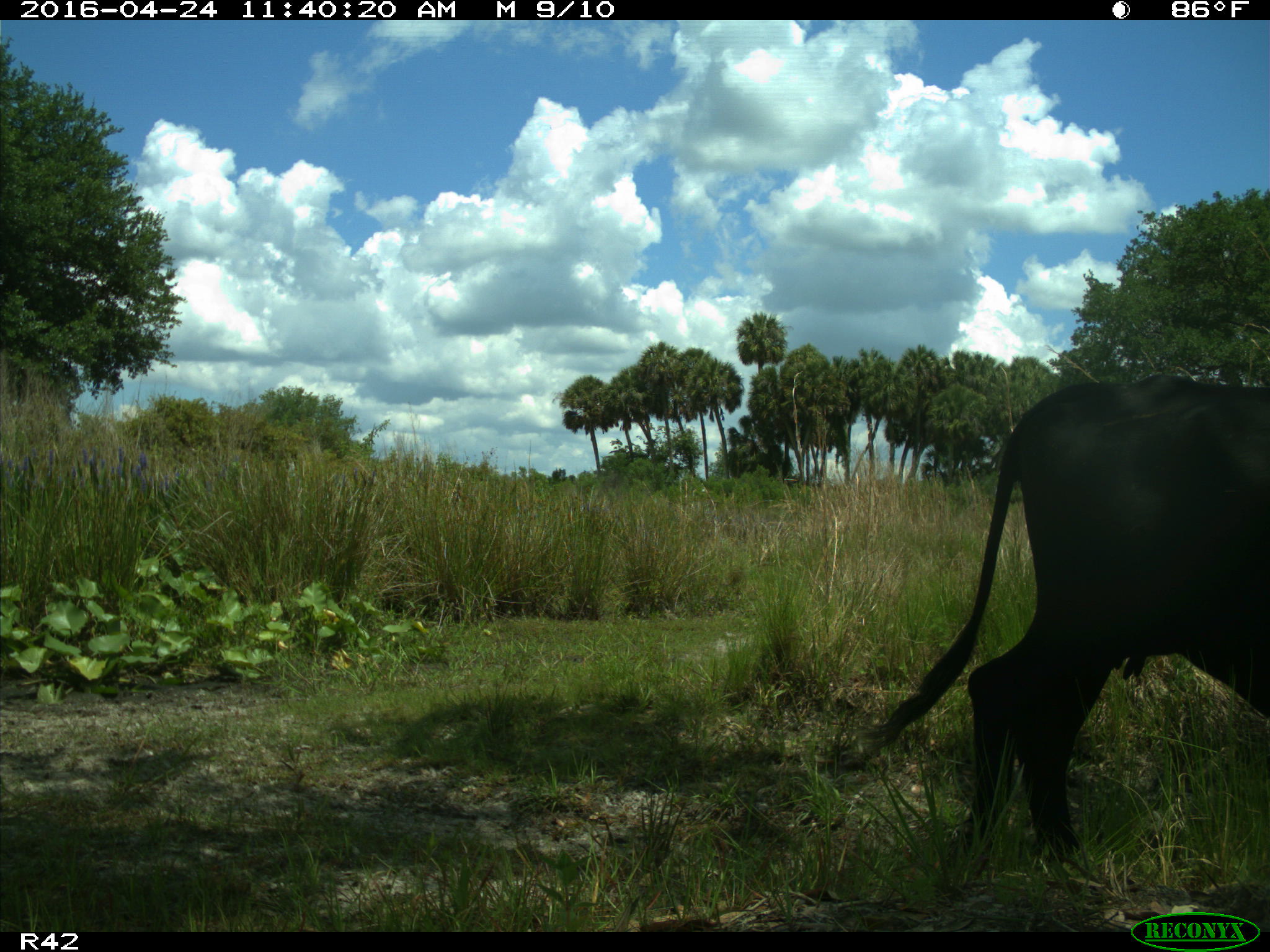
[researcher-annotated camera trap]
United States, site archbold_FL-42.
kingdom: Animalia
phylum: Chordata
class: Mammalia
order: Artiodactyla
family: Bovidae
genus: Bos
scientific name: Bos taurus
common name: domestic cow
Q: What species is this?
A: Bos taurus (domestic cow).